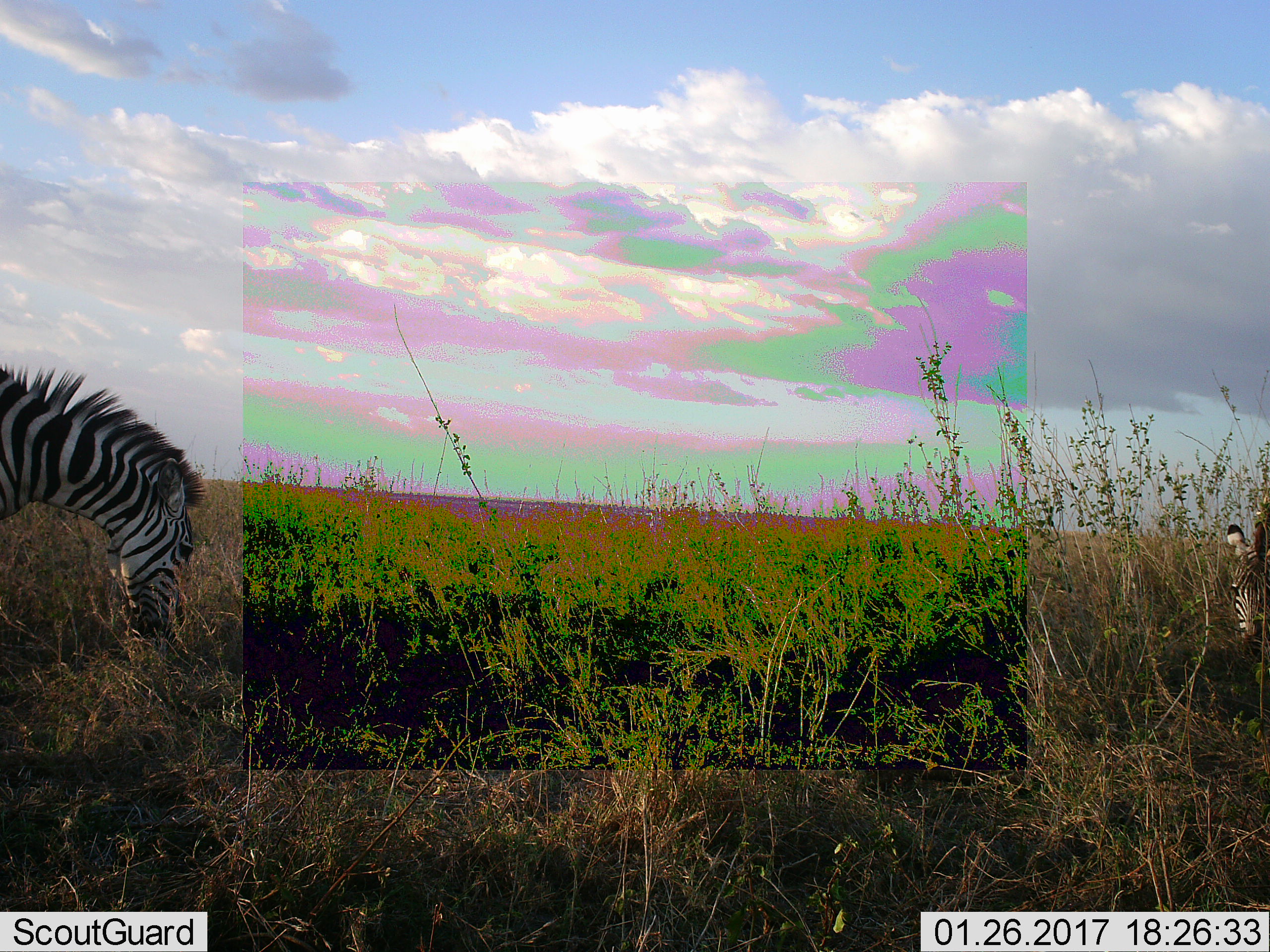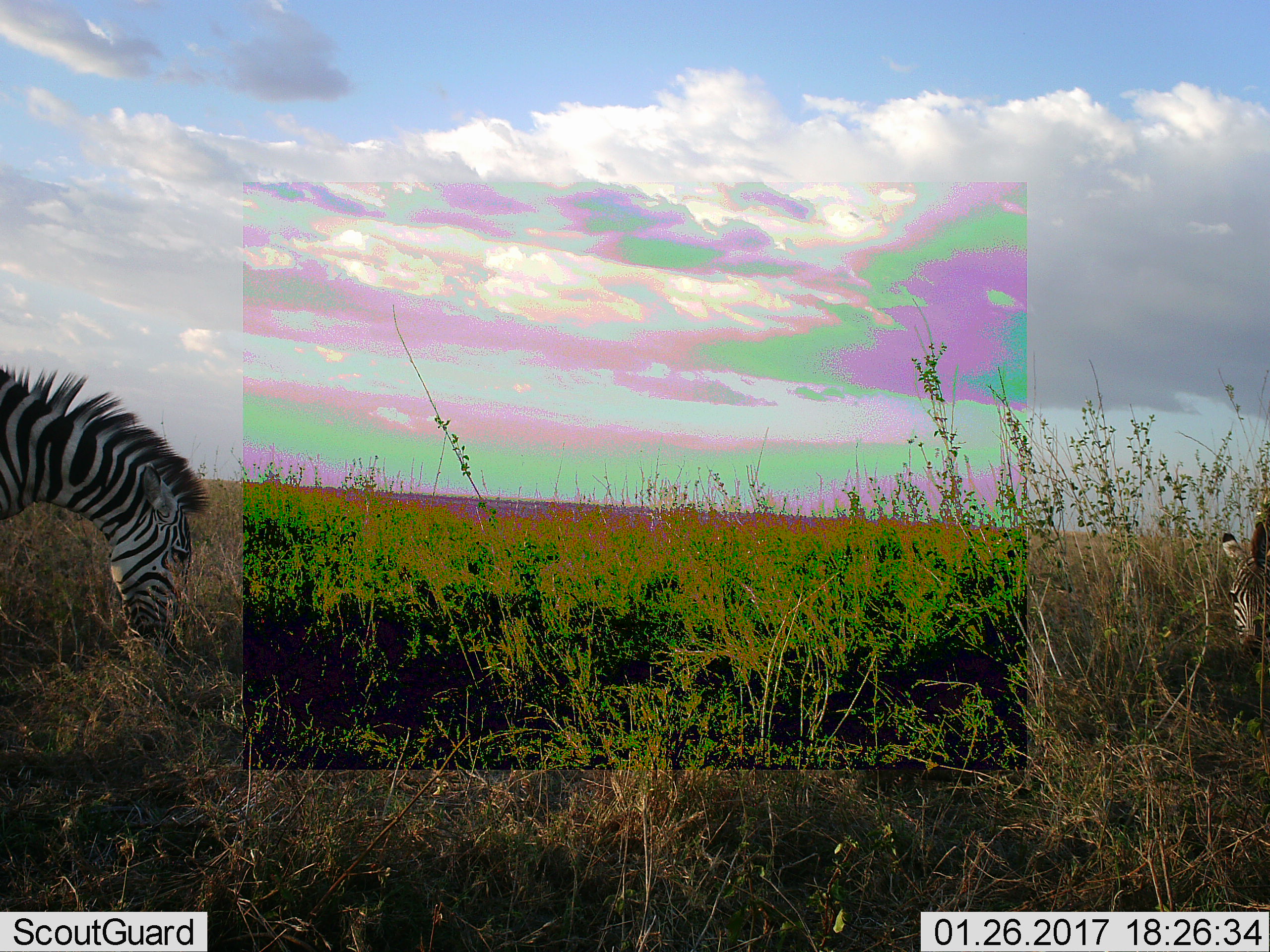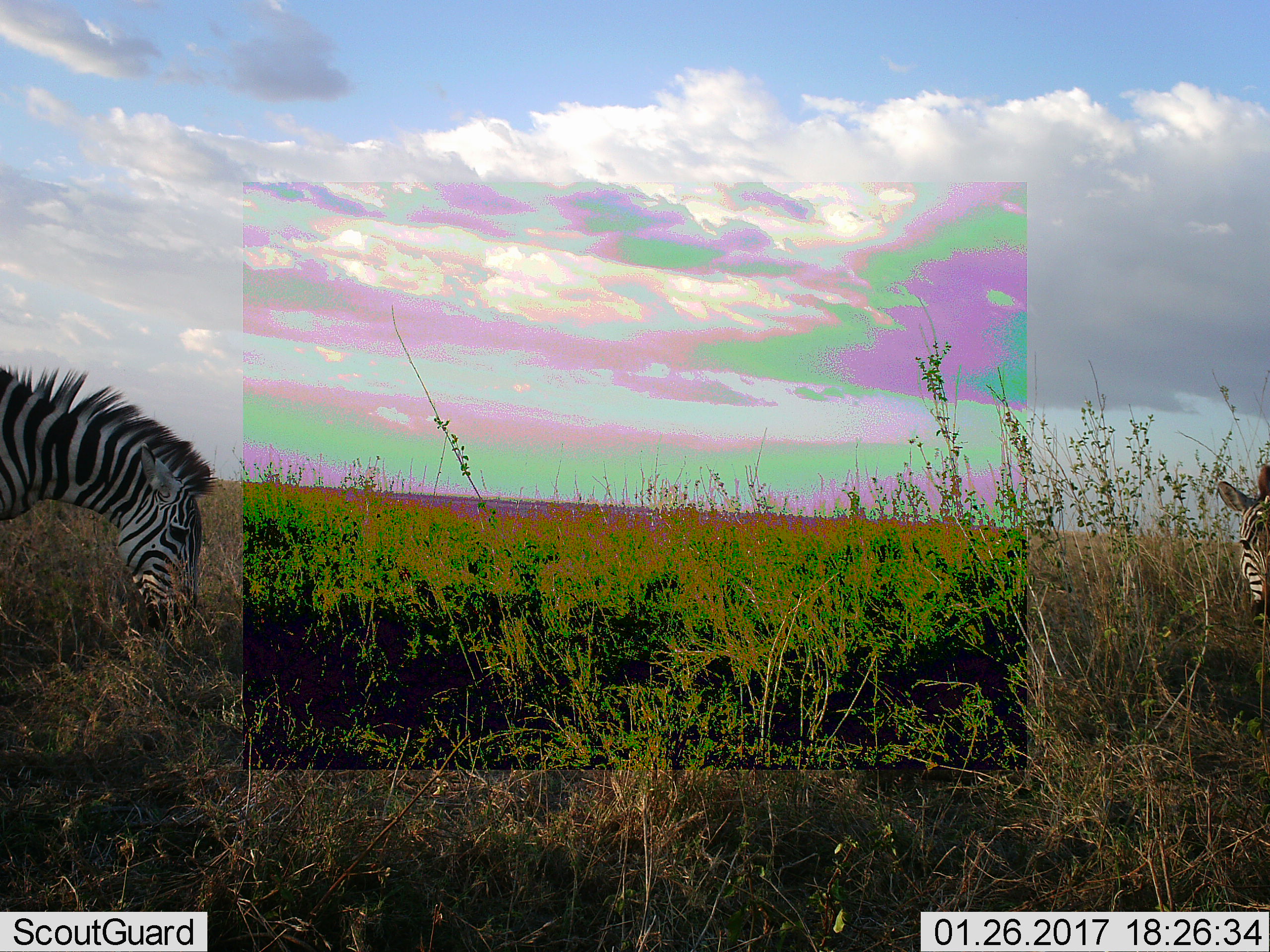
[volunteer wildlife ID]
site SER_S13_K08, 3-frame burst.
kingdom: Animalia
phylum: Chordata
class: Mammalia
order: Perissodactyla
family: Equidae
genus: Equus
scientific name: Equus quagga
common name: plains zebra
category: zebraplains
Zebraplains (plains zebra) (Equus quagga), count 2. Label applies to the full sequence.